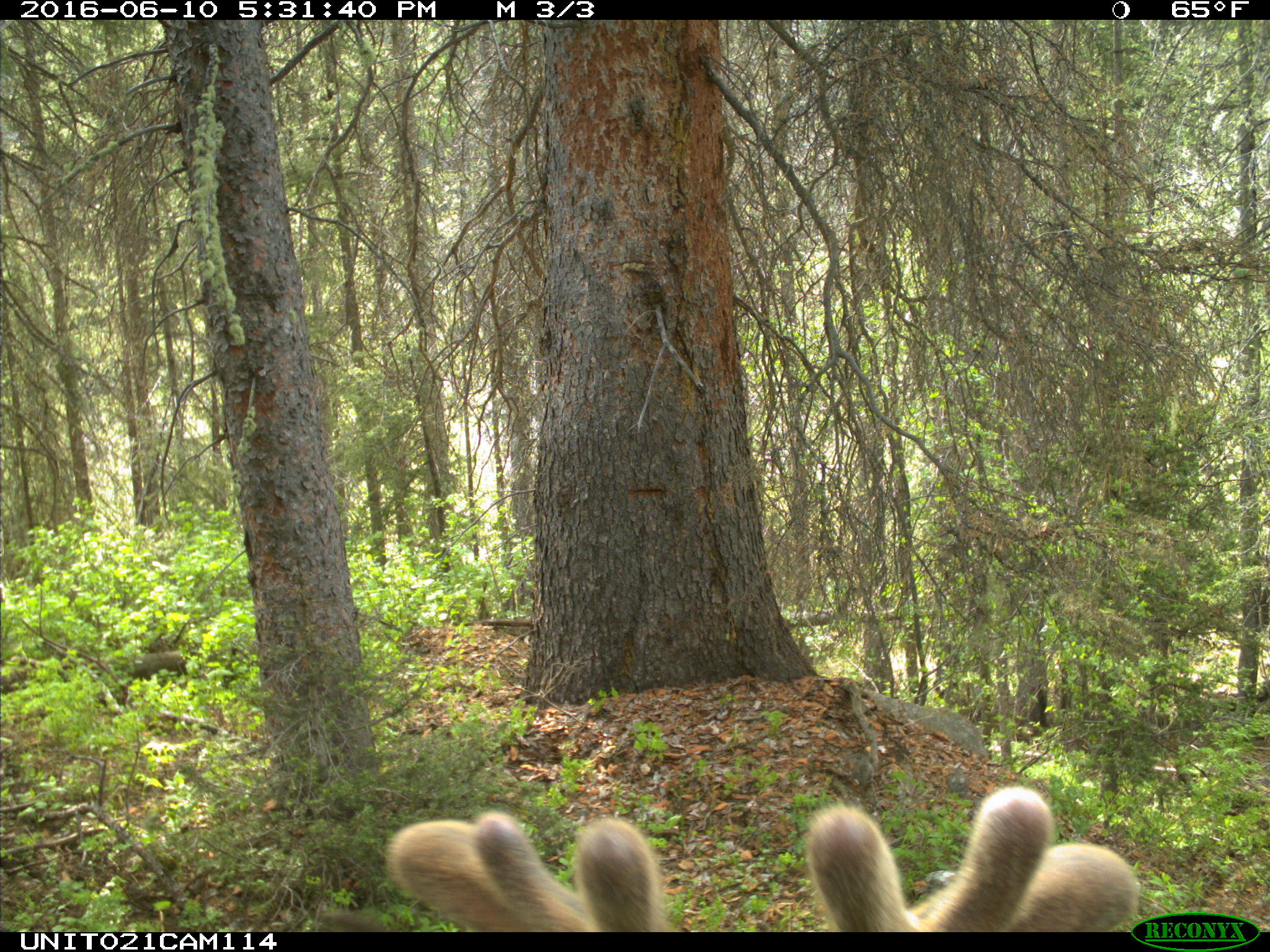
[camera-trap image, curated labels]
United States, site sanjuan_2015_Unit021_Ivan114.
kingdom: Animalia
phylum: Chordata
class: Mammalia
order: Artiodactyla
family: Cervidae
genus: Cervus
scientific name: Cervus elaphus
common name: red deer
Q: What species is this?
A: Cervus elaphus (red deer).